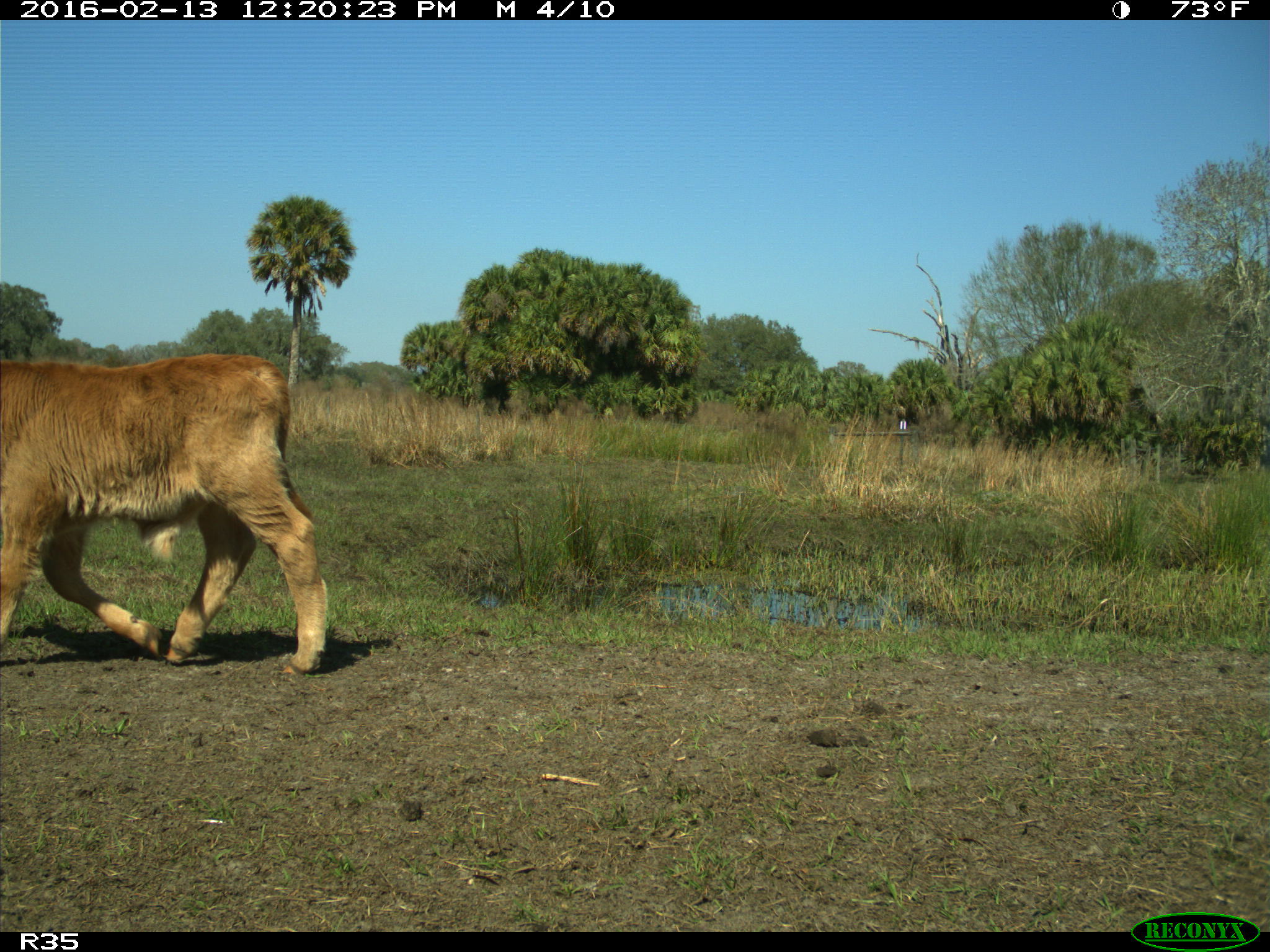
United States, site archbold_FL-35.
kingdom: Animalia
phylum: Chordata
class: Mammalia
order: Artiodactyla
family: Bovidae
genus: Bos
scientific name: Bos taurus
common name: domestic cow